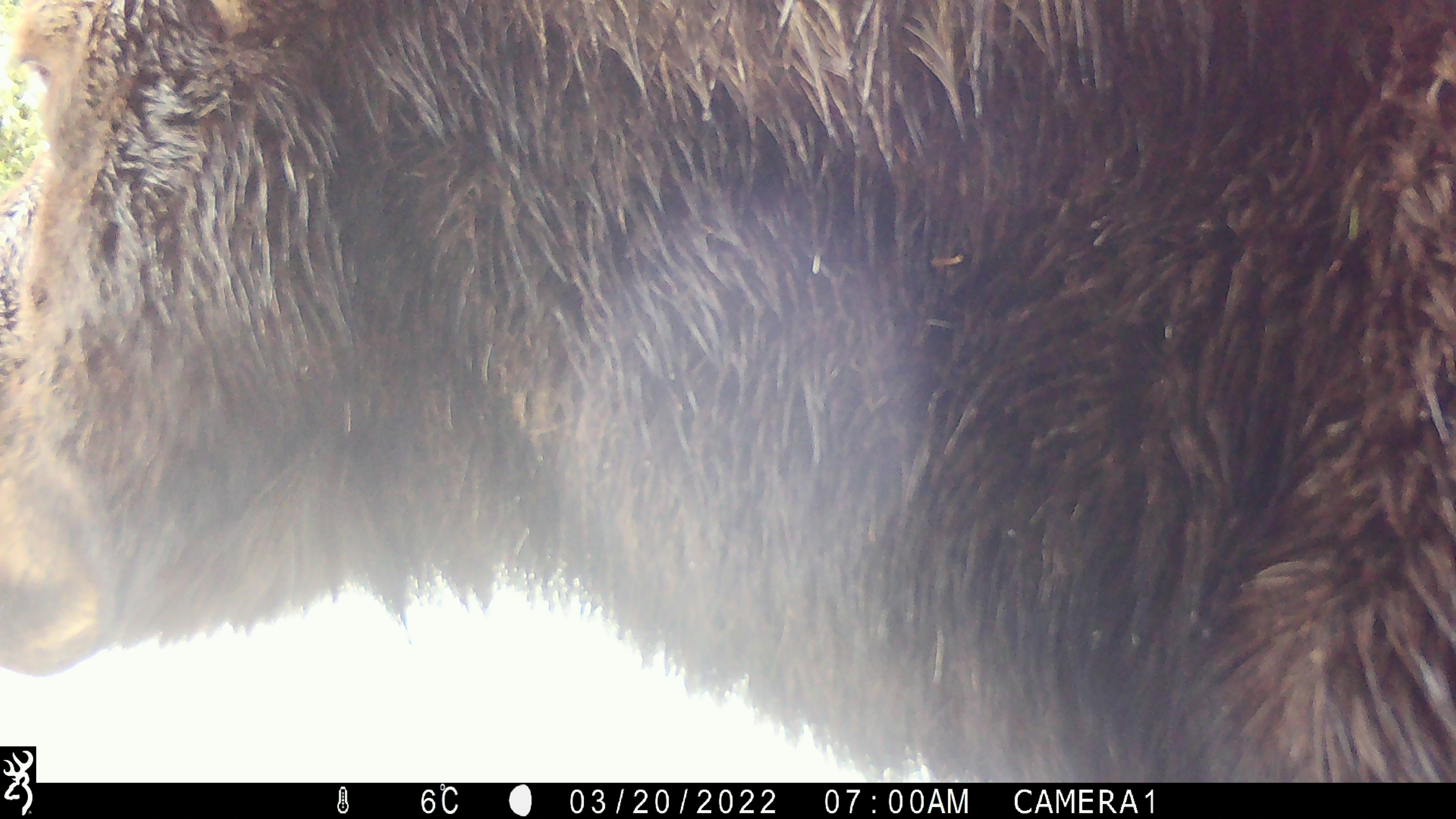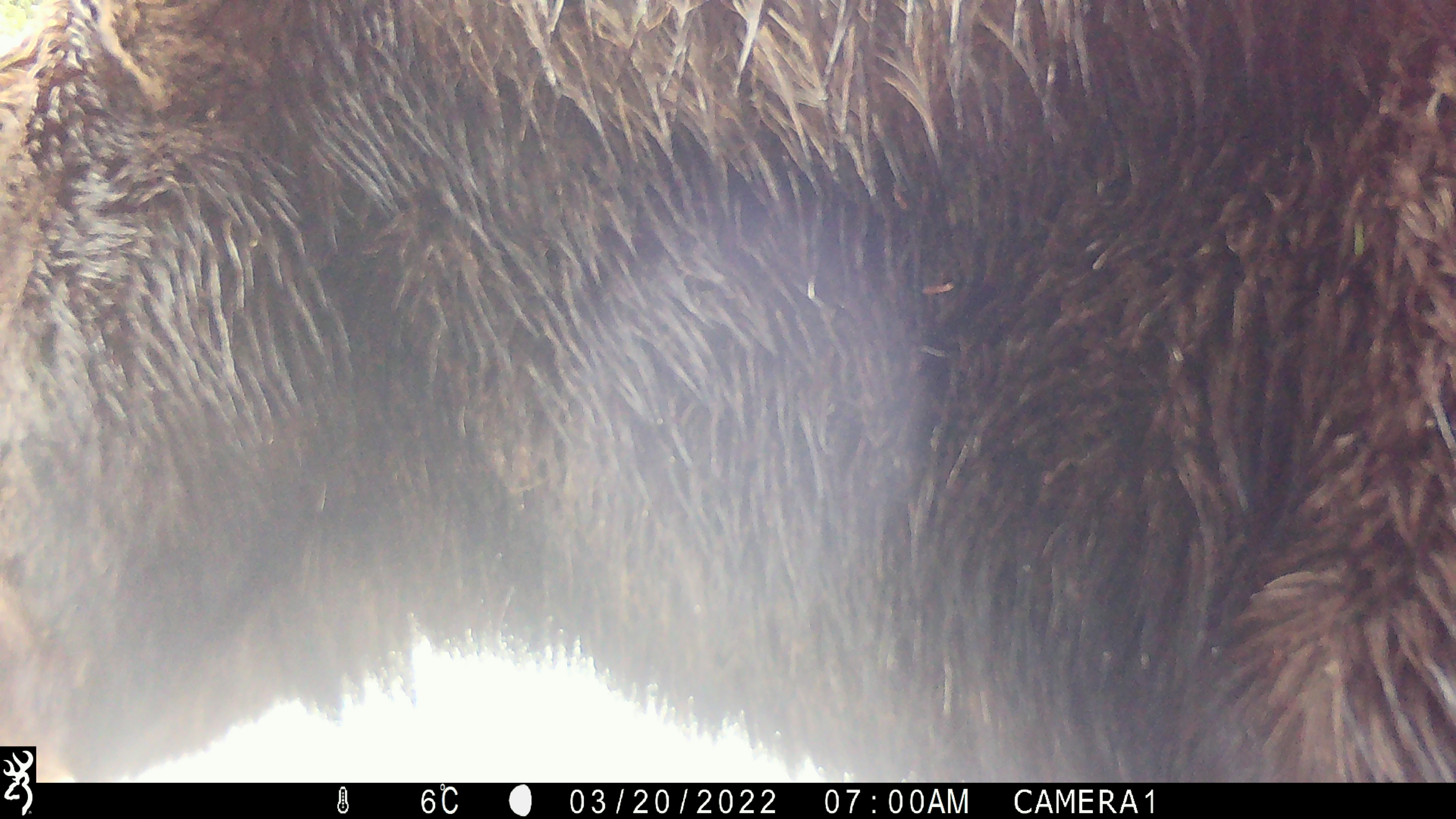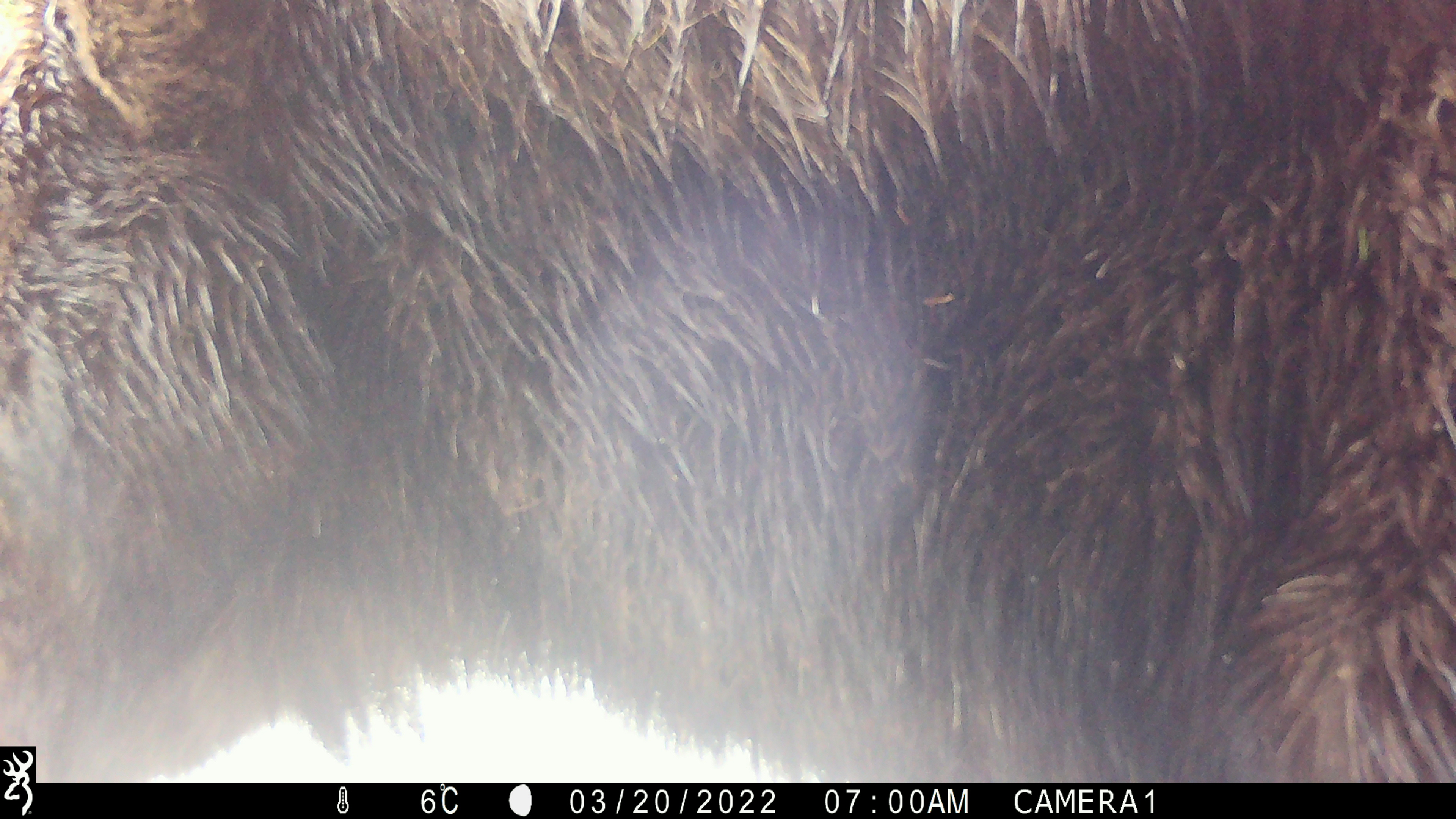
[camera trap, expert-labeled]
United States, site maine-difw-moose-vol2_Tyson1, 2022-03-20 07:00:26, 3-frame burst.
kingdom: Animalia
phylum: Chordata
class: Mammalia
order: Artiodactyla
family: Cervidae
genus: Alces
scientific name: Alces alces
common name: moose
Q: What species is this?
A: Moose (Alces alces).